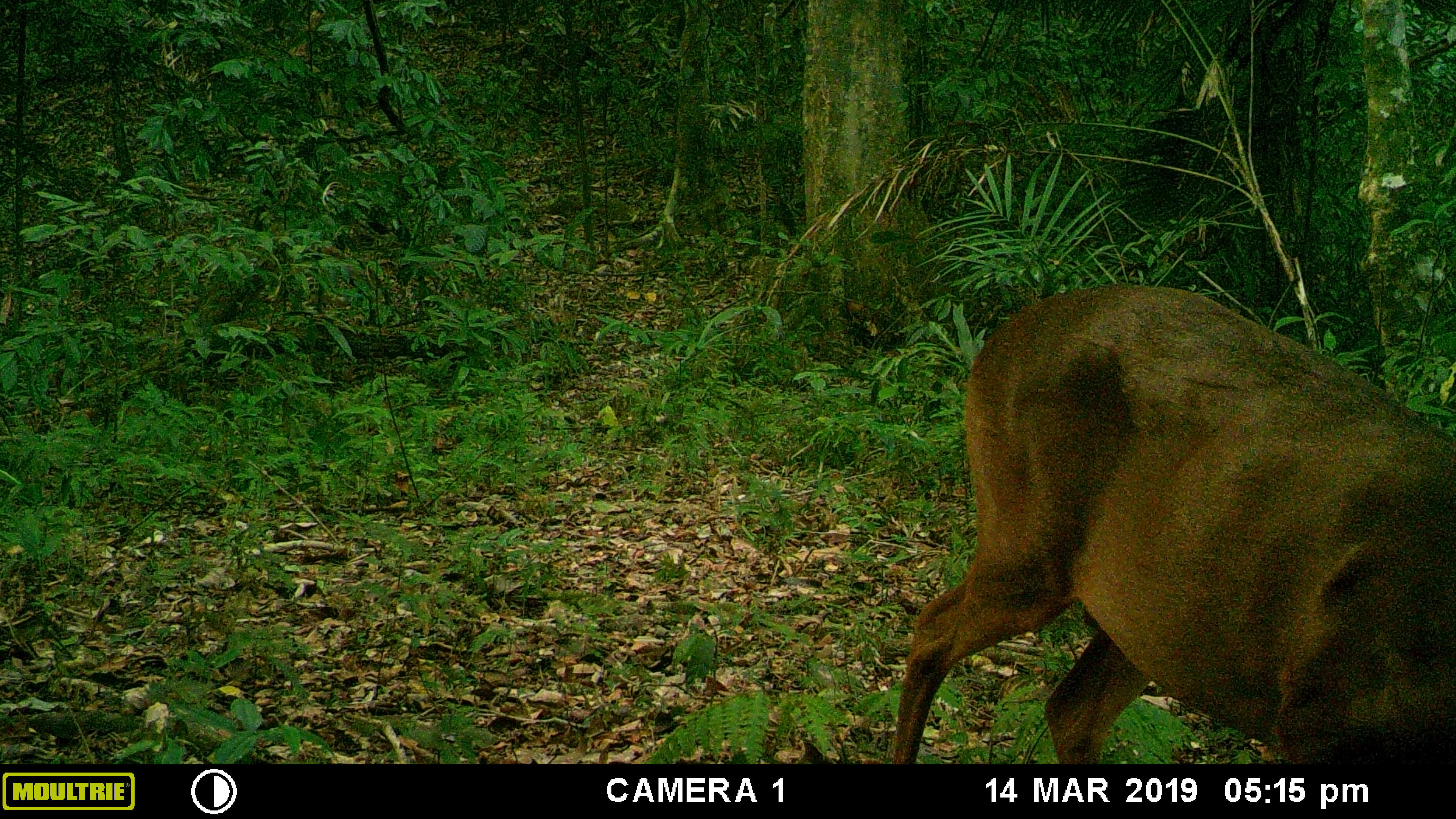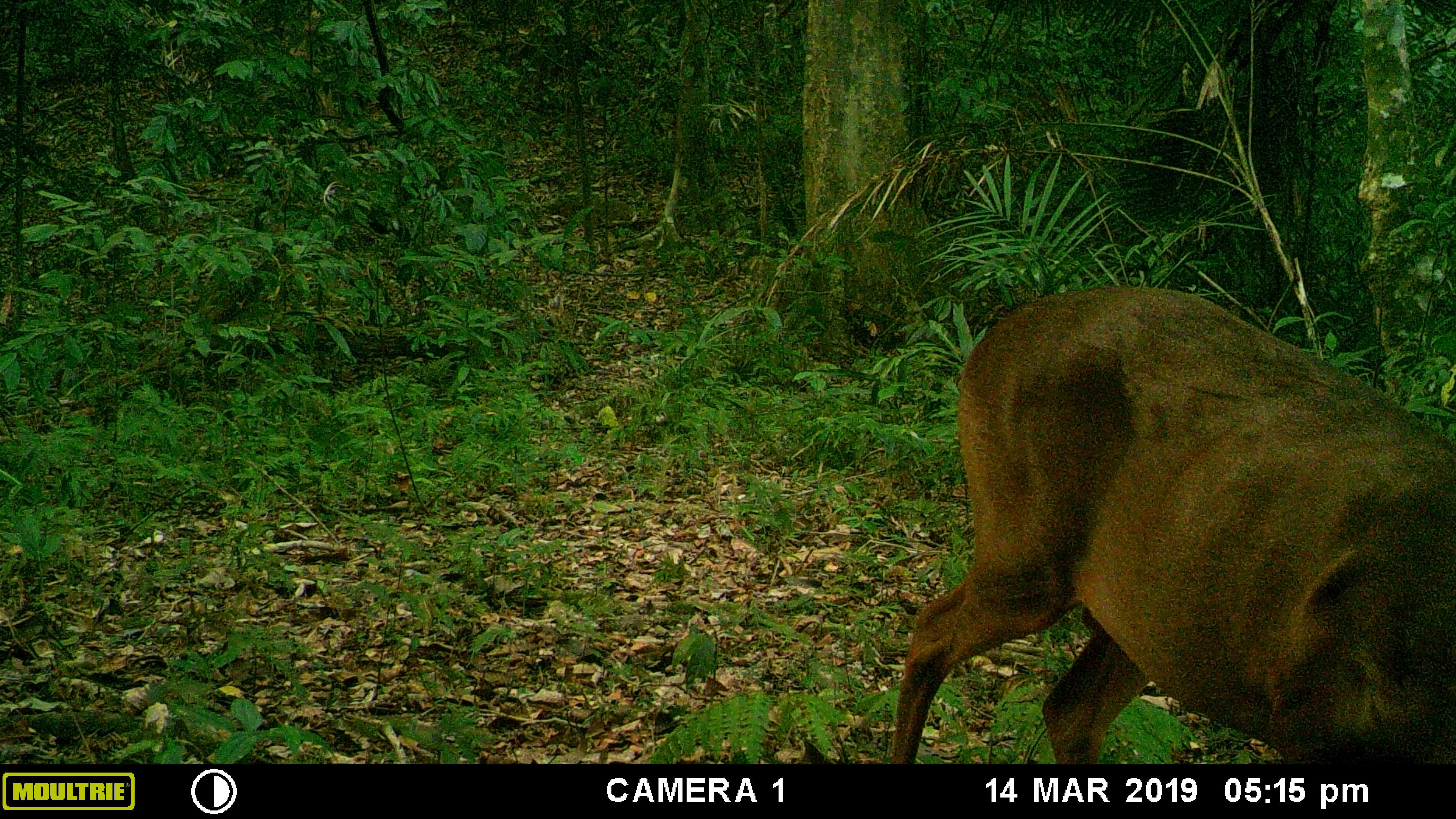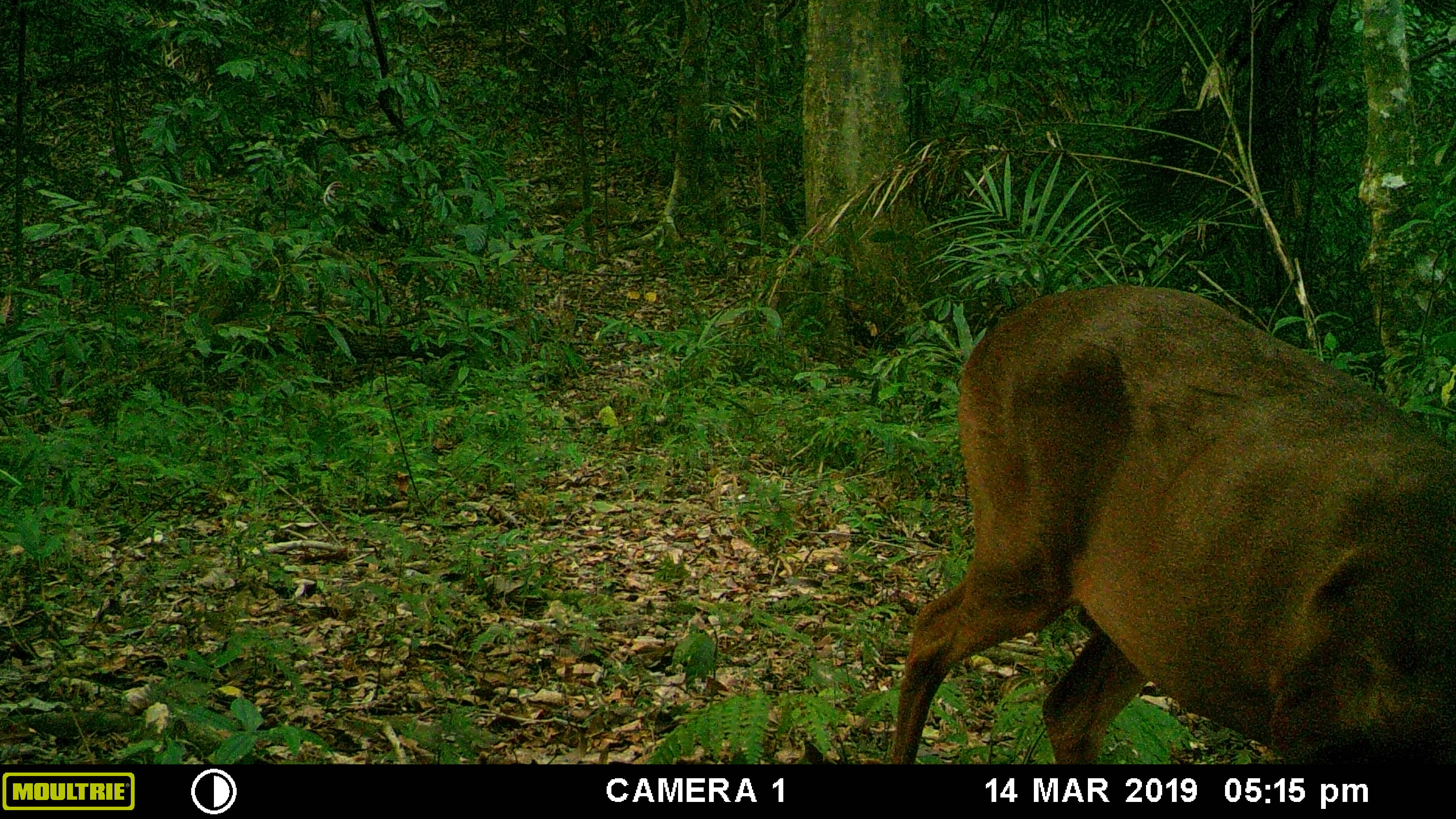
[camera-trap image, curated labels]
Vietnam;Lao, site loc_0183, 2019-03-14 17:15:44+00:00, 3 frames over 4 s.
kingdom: Animalia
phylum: Chordata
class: Mammalia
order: Artiodactyla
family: Cervidae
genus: Muntiacus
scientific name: Muntiacus vuquangensis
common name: large-antlered muntjac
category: large antlered muntjac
Large antlered muntjac (large-antlered muntjac) (Muntiacus vuquangensis). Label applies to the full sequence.